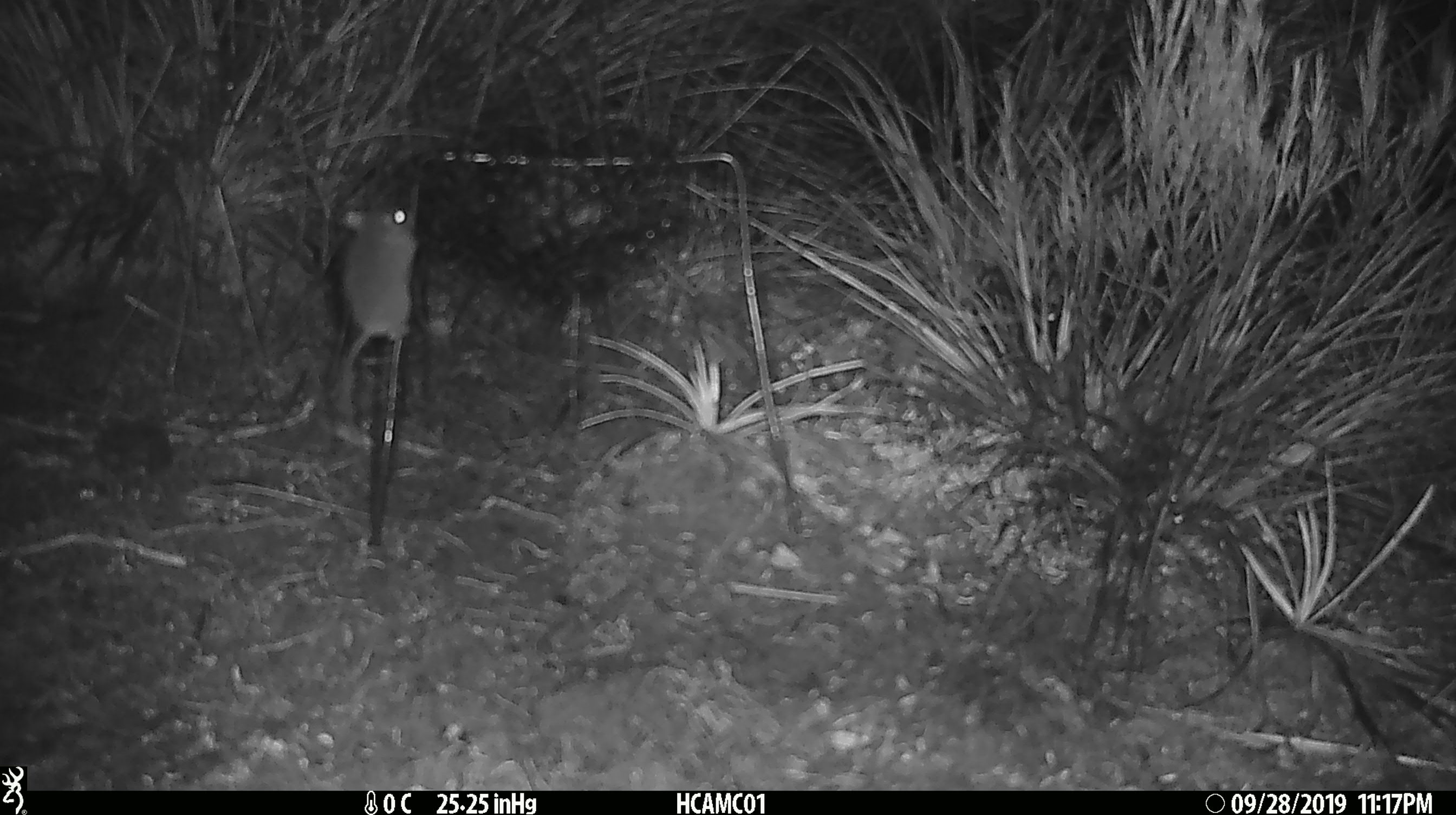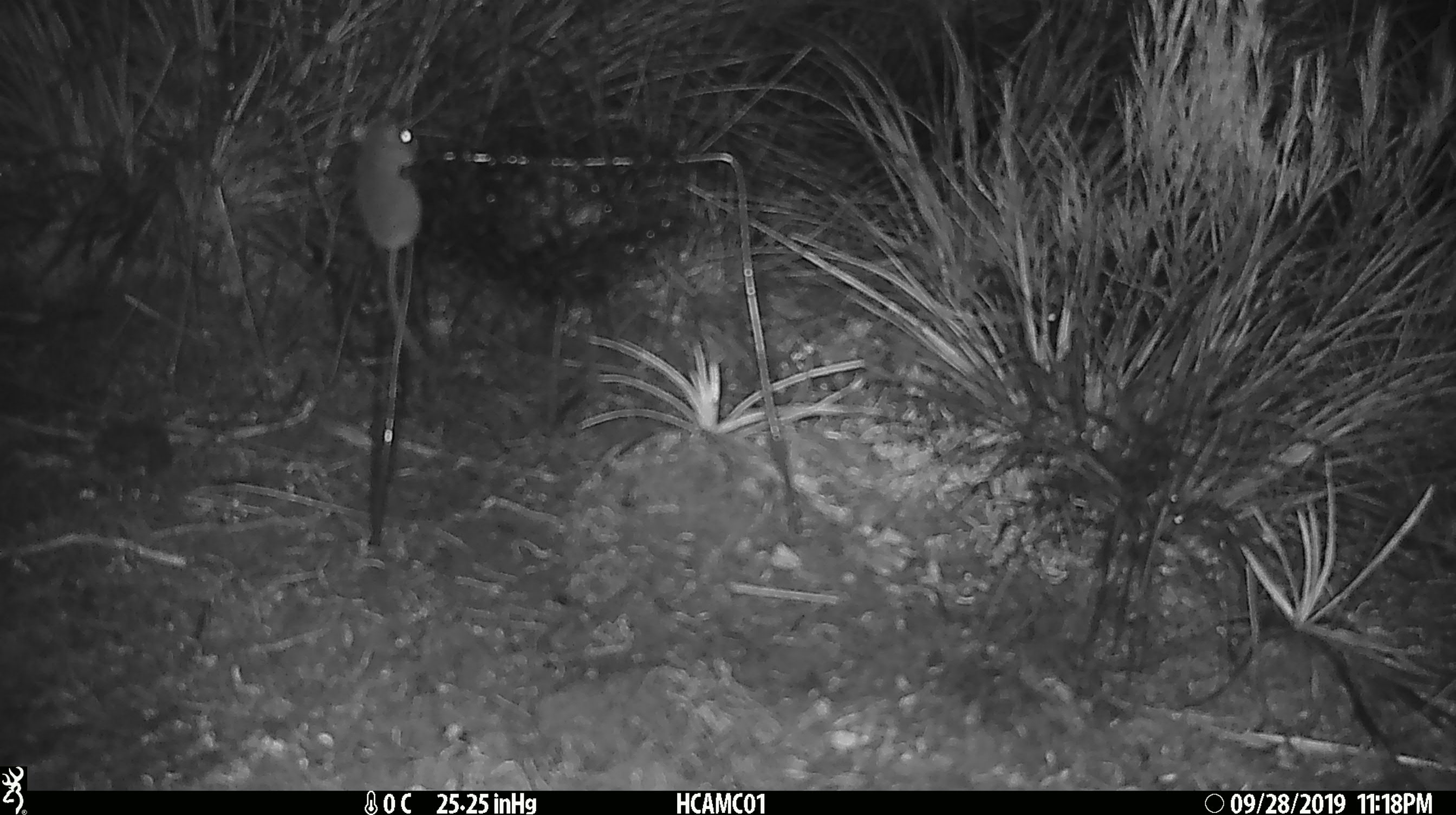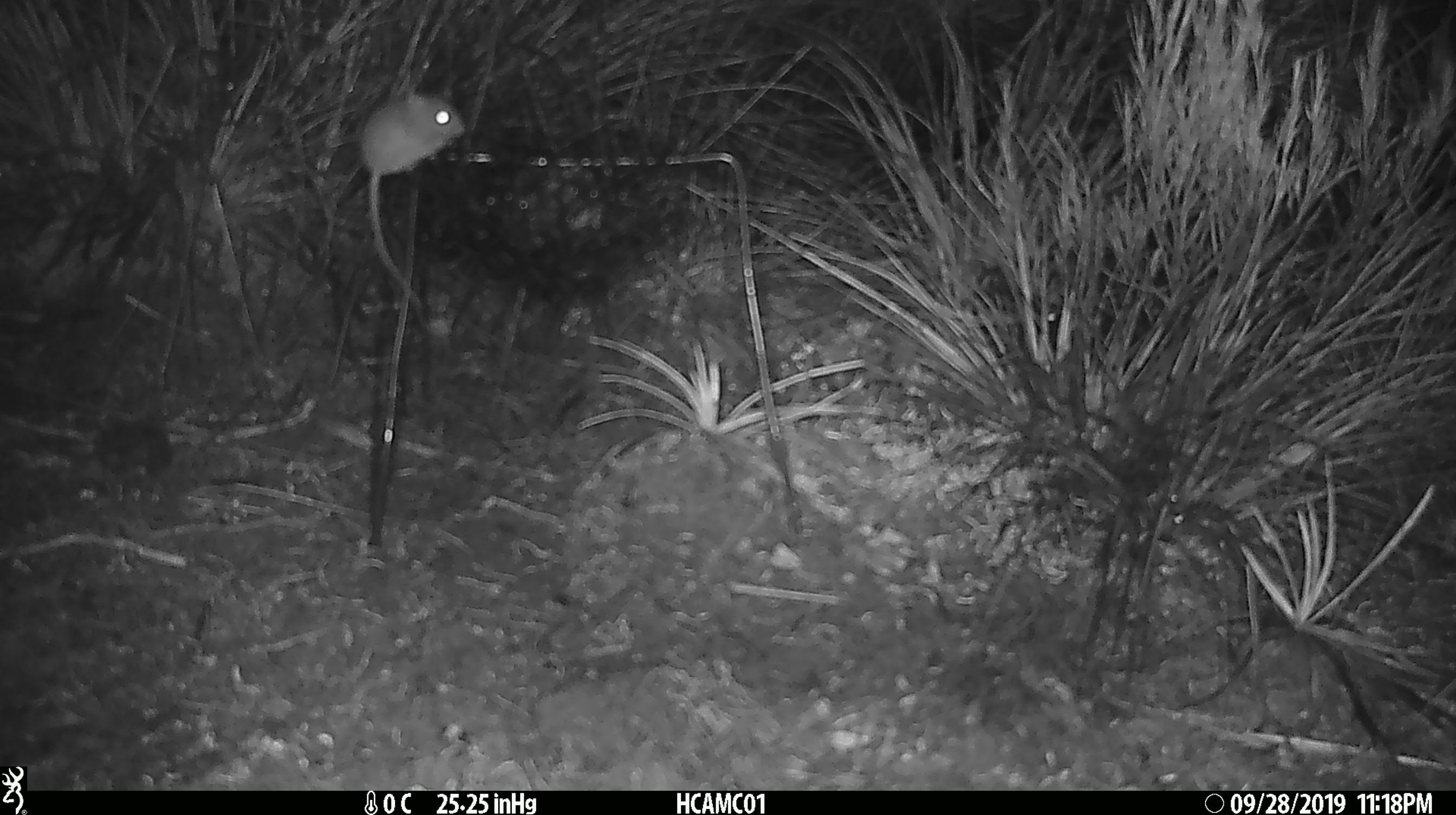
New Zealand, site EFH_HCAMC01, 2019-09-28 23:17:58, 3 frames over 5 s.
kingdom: Animalia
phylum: Chordata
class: Mammalia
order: Rodentia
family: Muridae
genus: Mus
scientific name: Mus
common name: mouse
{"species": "mouse (Mus)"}